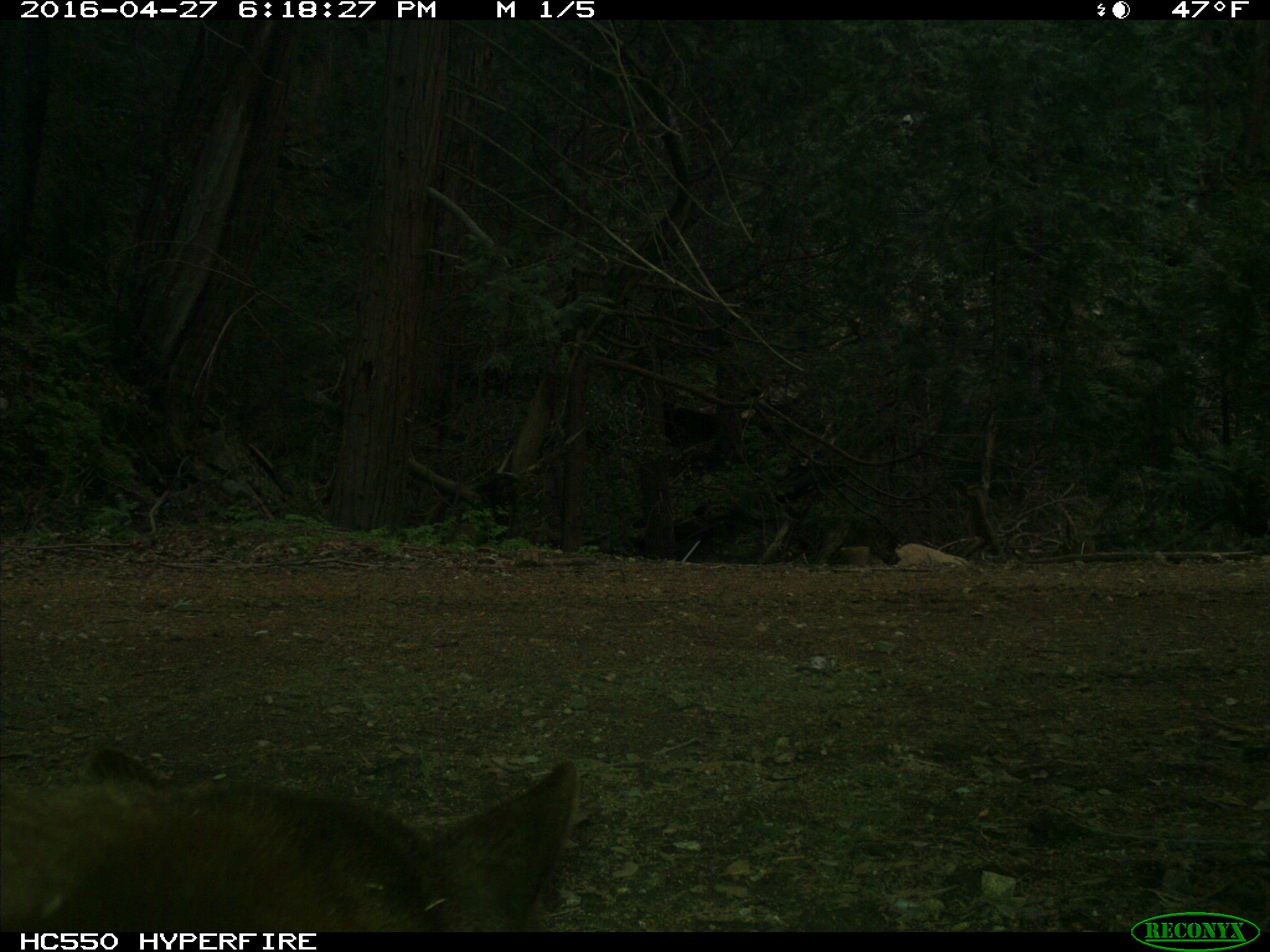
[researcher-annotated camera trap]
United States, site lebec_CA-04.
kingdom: Animalia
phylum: Chordata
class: Mammalia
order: Carnivora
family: Ursidae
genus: Ursus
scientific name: Ursus americanus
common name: american black bear